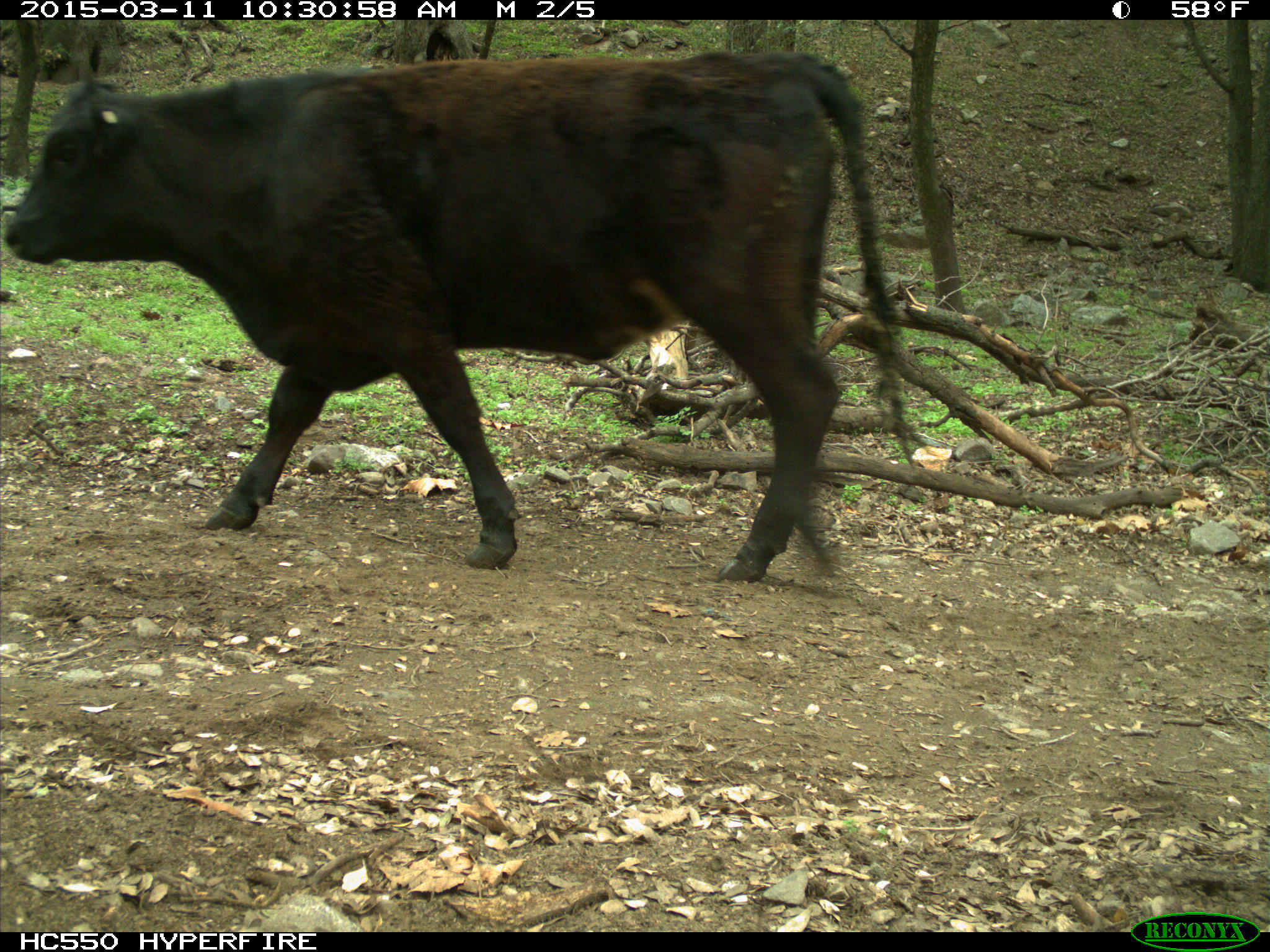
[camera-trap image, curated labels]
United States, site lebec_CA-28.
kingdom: Animalia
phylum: Chordata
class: Mammalia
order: Artiodactyla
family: Bovidae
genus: Bos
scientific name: Bos taurus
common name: domestic cow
Bos taurus (domestic cow).